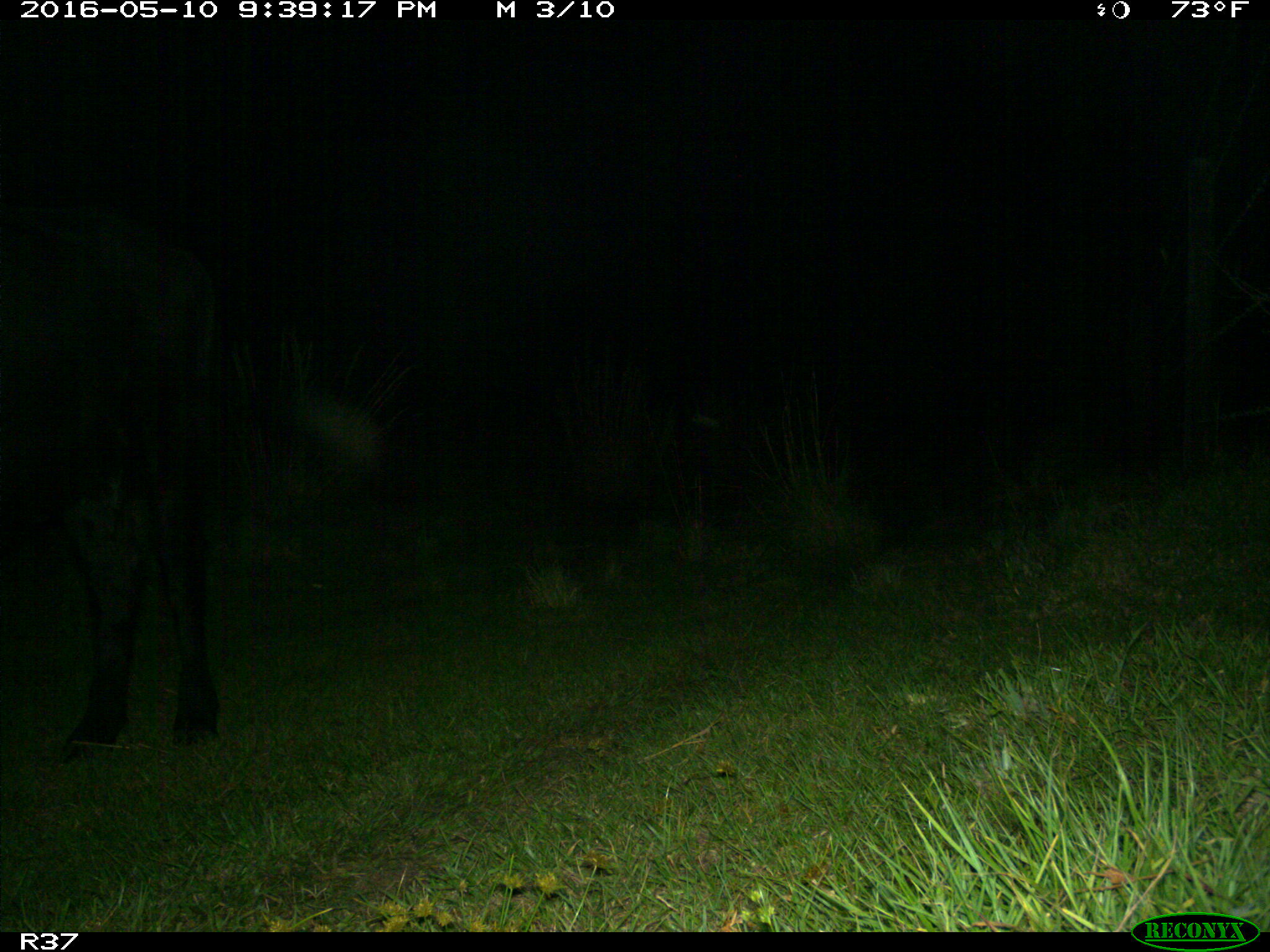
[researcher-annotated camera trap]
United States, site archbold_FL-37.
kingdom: Animalia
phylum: Chordata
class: Mammalia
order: Artiodactyla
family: Bovidae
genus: Bos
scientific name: Bos taurus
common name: domestic cow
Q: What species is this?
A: Bos taurus (domestic cow).